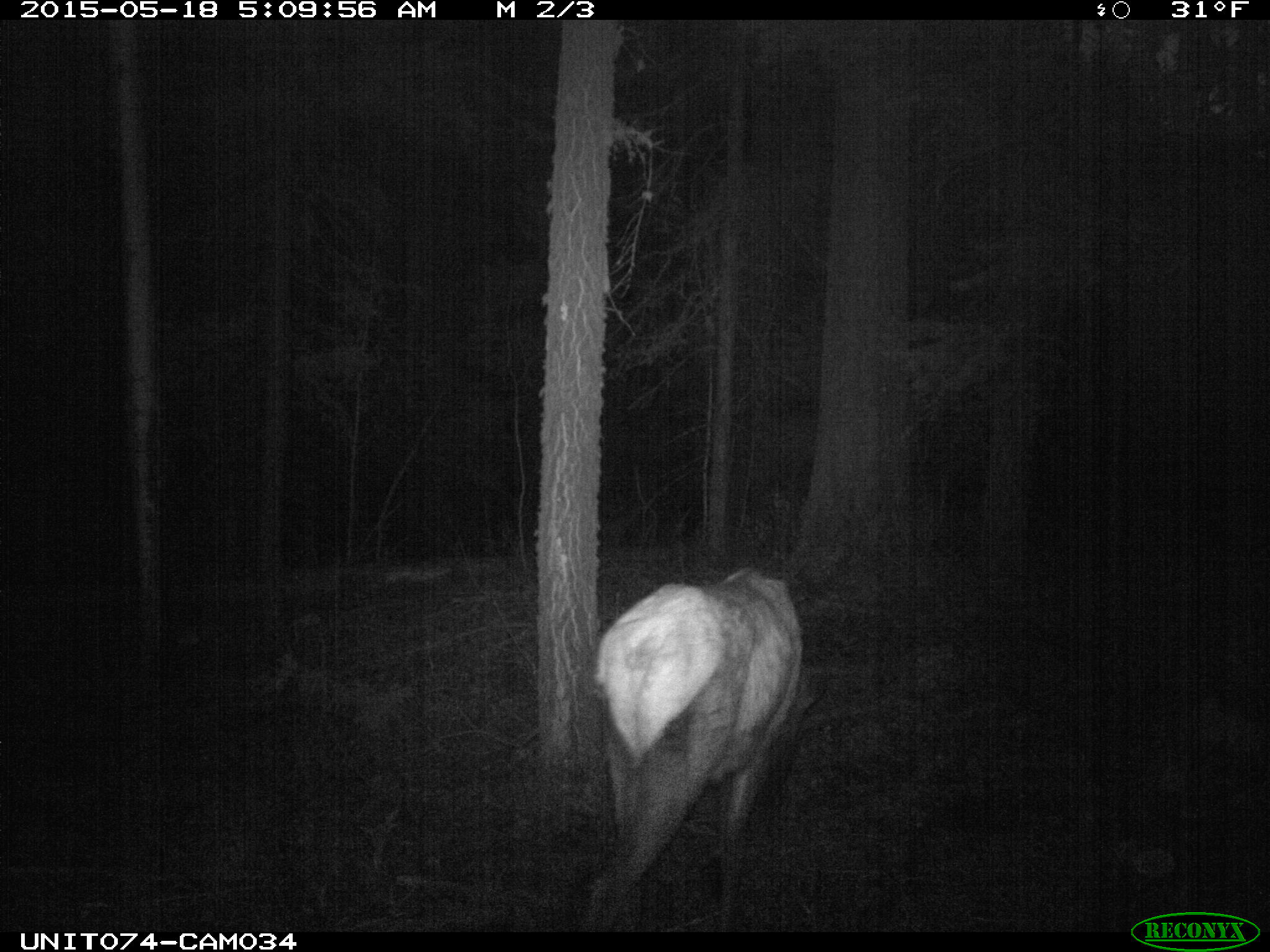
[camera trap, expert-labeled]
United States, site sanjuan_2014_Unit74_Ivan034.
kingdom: Animalia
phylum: Chordata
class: Mammalia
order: Artiodactyla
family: Cervidae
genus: Cervus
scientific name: Cervus elaphus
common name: red deer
Cervus elaphus (red deer).